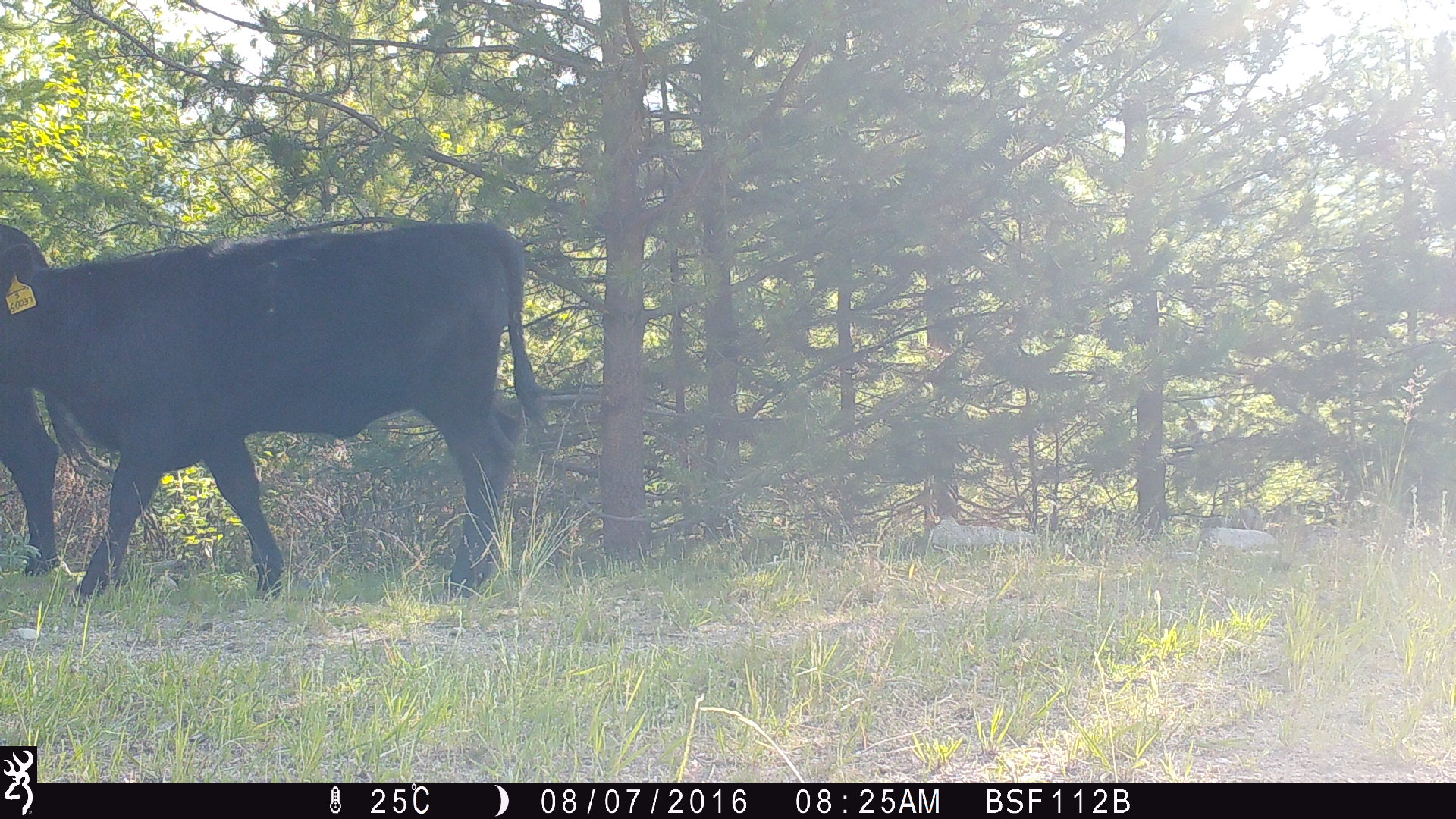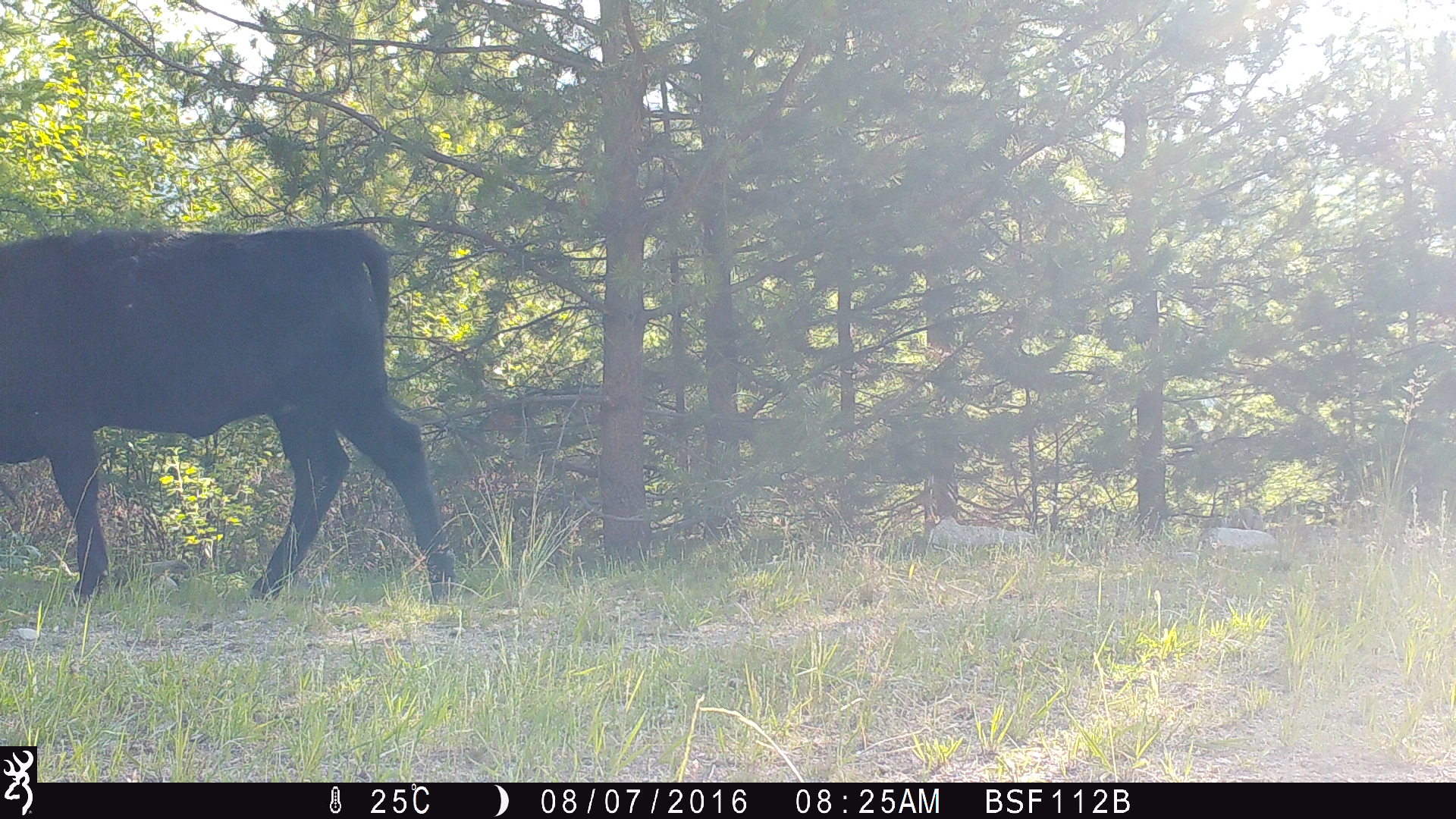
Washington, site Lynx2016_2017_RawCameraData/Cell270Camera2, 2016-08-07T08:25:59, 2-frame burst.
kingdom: Animalia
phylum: Chordata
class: Mammalia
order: Artiodactyla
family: Bovidae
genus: Bos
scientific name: Bos taurus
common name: domestic cattle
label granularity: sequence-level